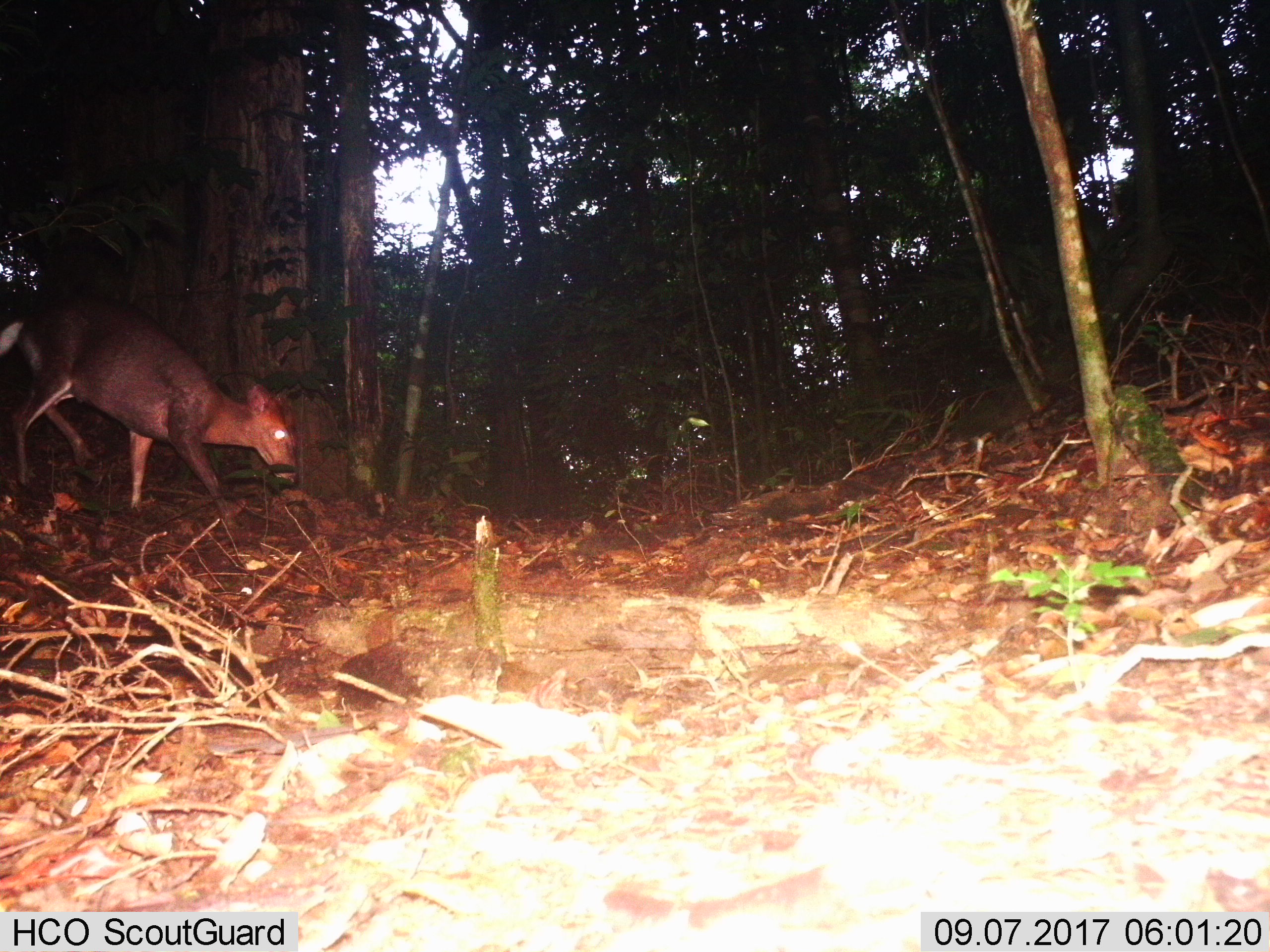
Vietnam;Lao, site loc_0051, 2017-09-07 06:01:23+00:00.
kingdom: Animalia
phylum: Chordata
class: Mammalia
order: Artiodactyla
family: Cervidae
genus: Muntiacus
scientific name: Muntiacus rooseveltorum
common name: roosevelt's muntjac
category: roosevelts muntjac group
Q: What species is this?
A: Roosevelts muntjac group (roosevelt's muntjac) (Muntiacus rooseveltorum).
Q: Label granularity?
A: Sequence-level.